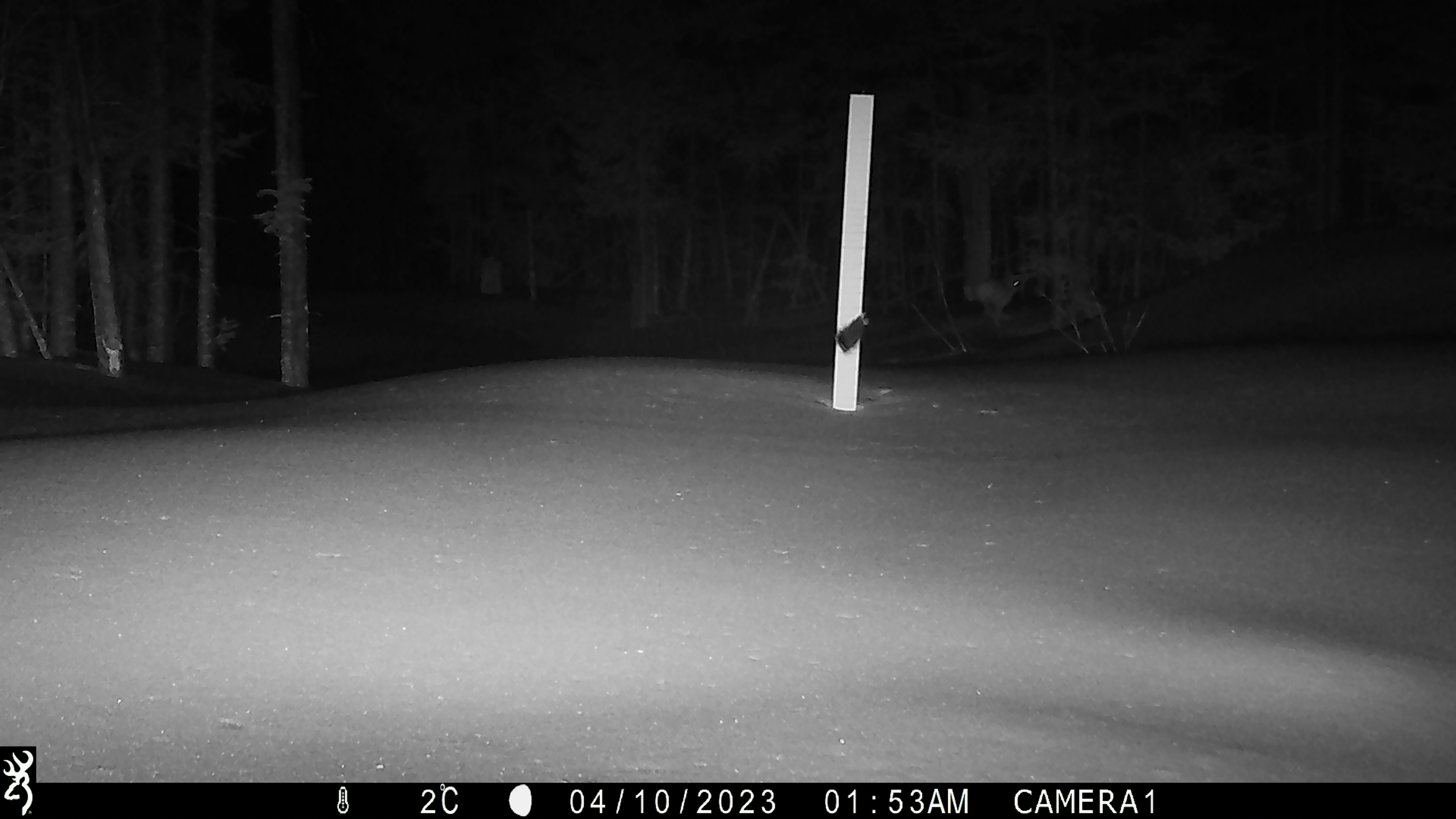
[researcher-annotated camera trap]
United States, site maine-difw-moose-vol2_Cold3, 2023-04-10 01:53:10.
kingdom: Animalia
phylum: Chordata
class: Mammalia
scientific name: Mammalia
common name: mammal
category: mammal sp.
Mammal sp. (mammal) (Mammalia).